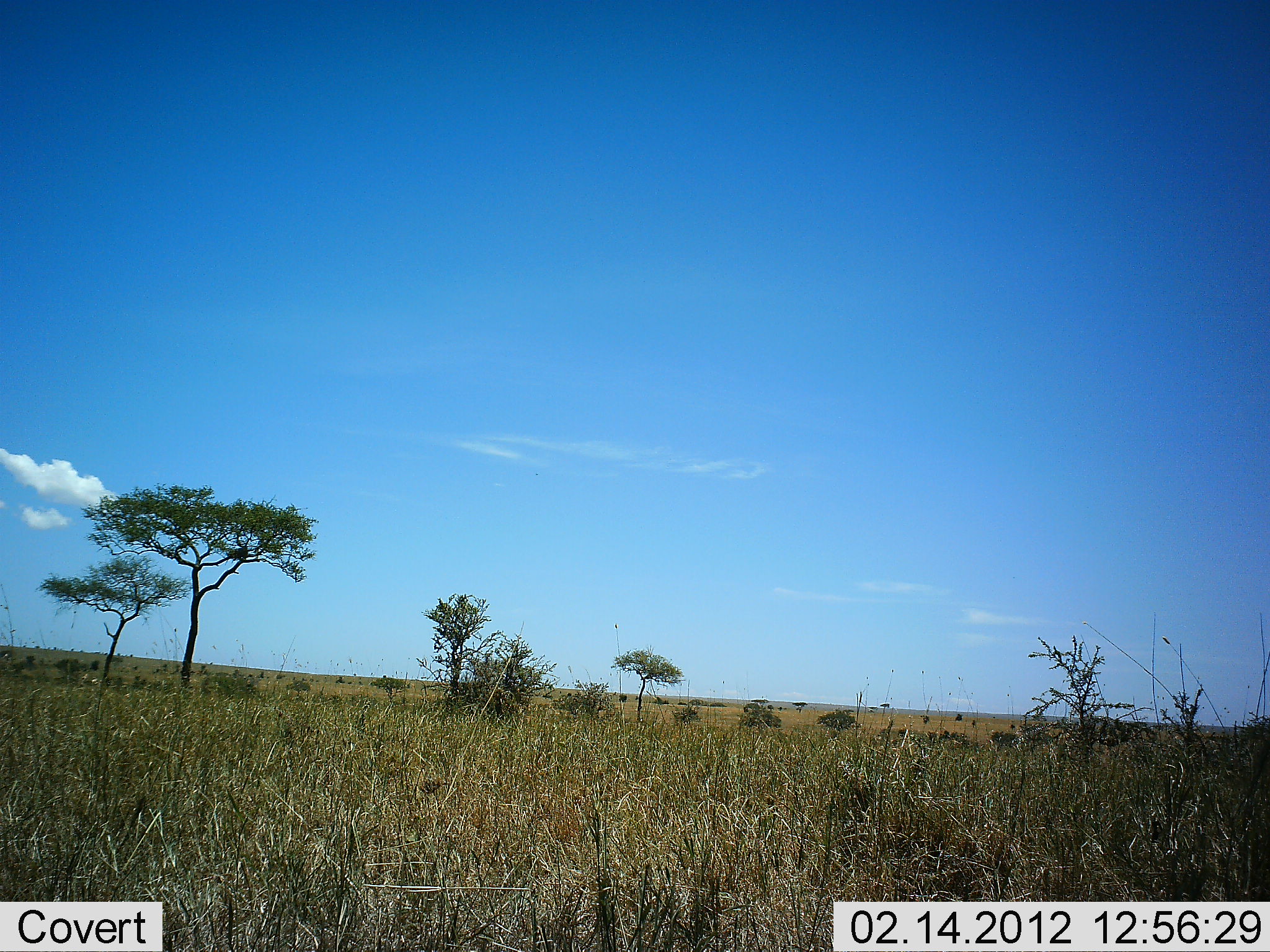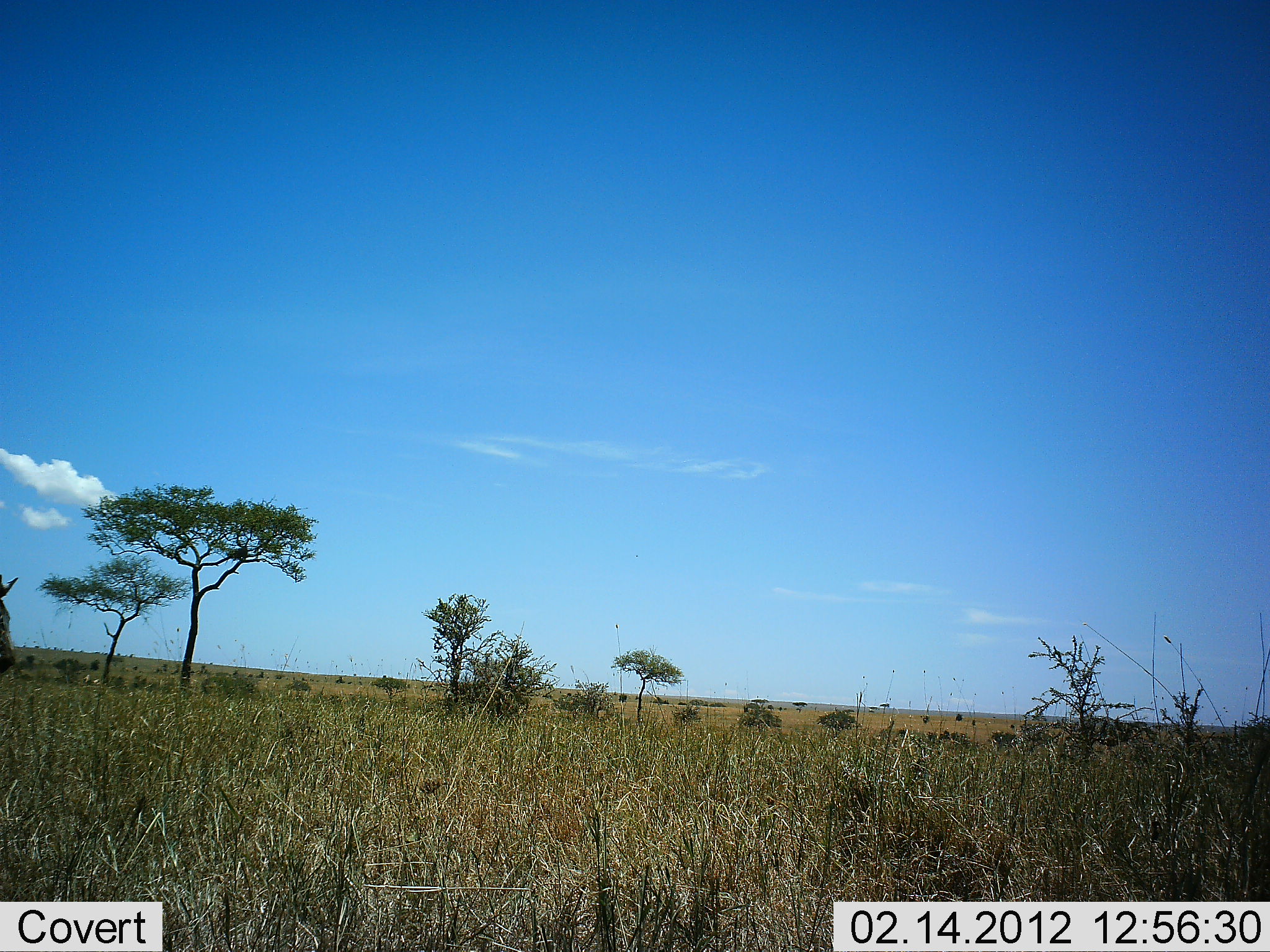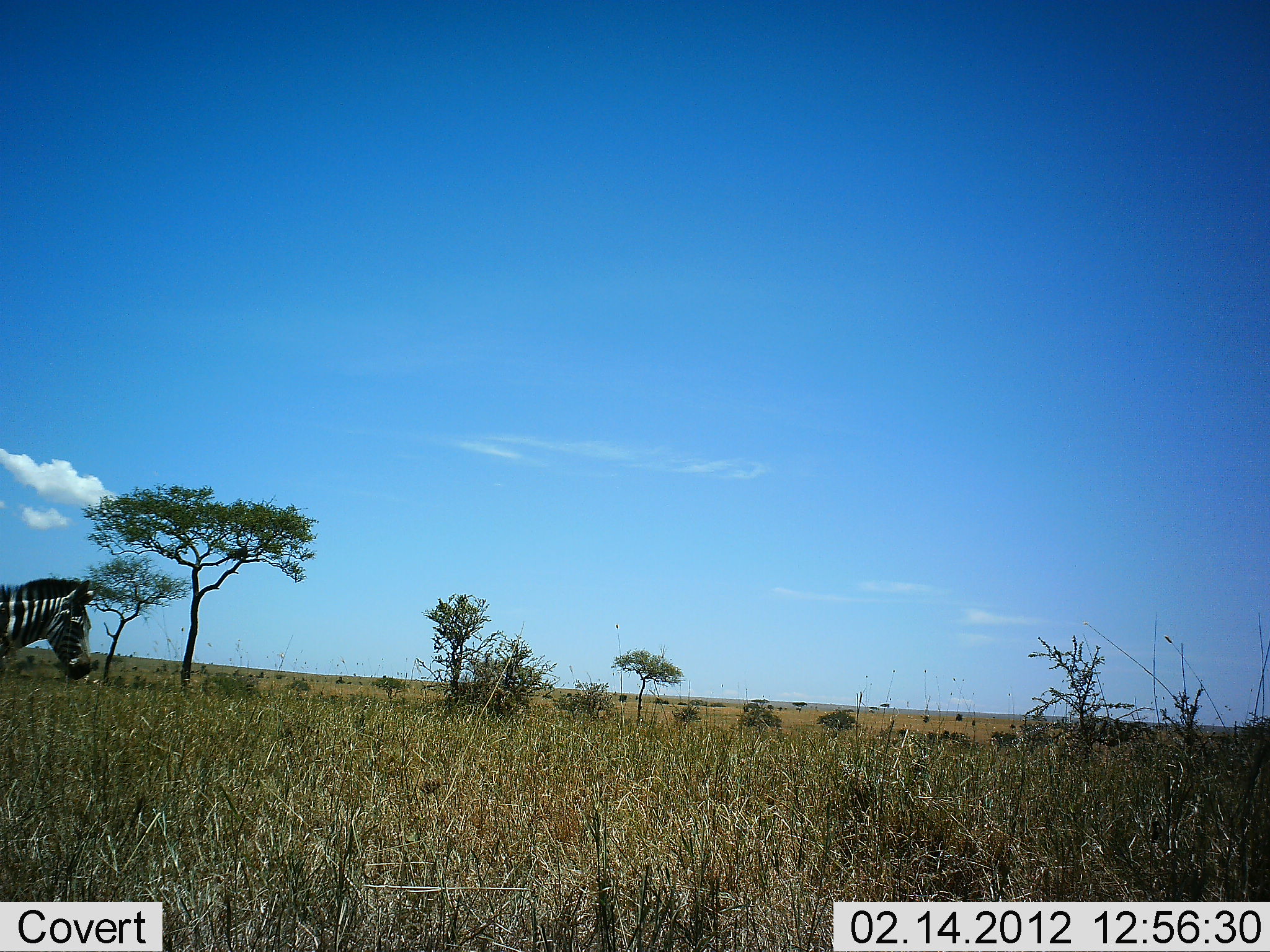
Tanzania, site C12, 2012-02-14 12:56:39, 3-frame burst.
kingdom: Animalia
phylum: Chordata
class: Mammalia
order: Perissodactyla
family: Equidae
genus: Equus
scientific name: Equus quagga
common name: plains zebra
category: zebra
Zebra (plains zebra) (Equus quagga), count 1. Behavior (volunteer vote fractions): standing 12%, resting 0%, moving 92%, interacting 0%. Young present (vote fraction): 0%. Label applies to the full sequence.